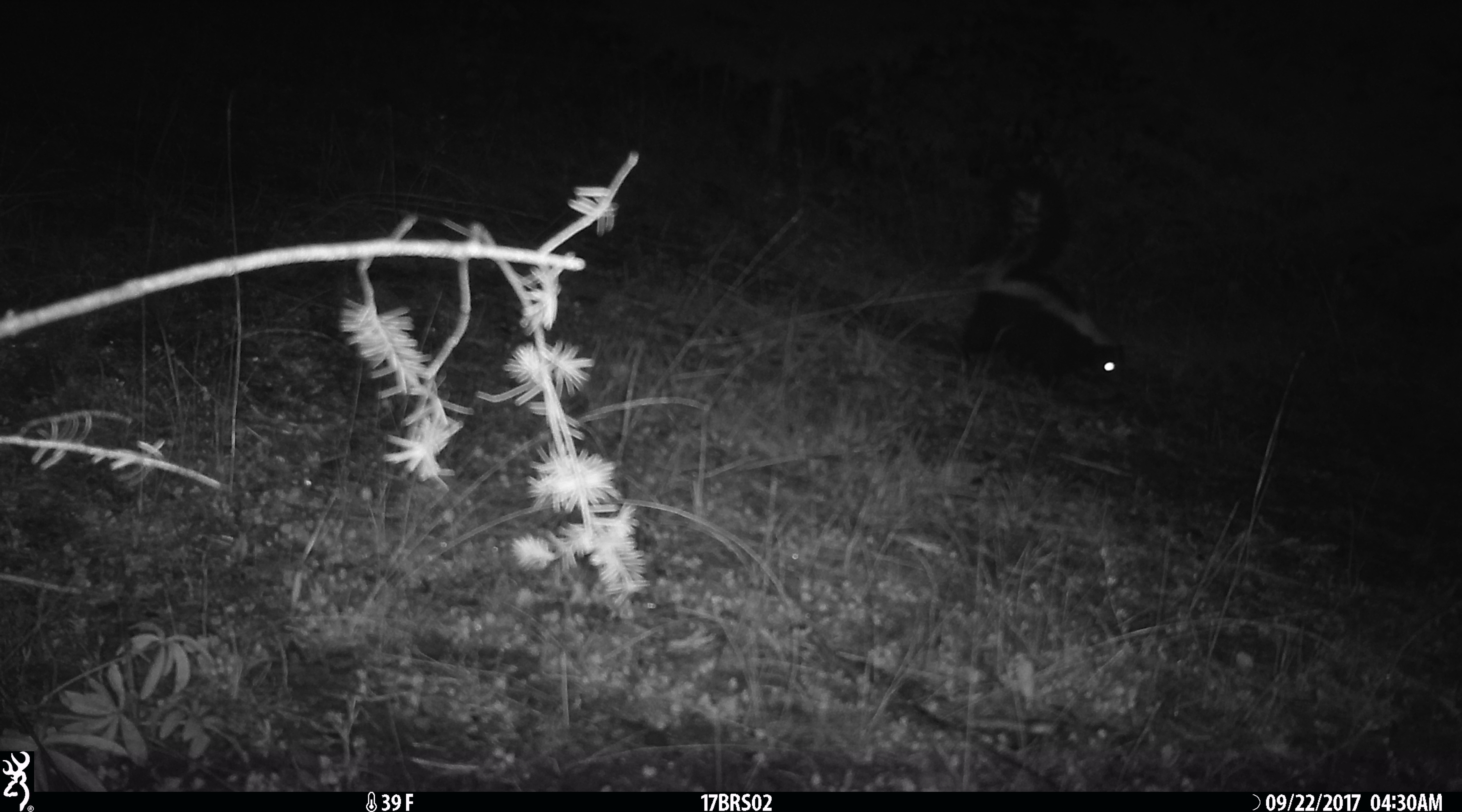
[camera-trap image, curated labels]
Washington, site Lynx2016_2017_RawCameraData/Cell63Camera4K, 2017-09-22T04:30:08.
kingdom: Animalia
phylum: Chordata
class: Mammalia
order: Carnivora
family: Mephitidae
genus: Mephitis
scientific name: Mephitis mephitis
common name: striped skunk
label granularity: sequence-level